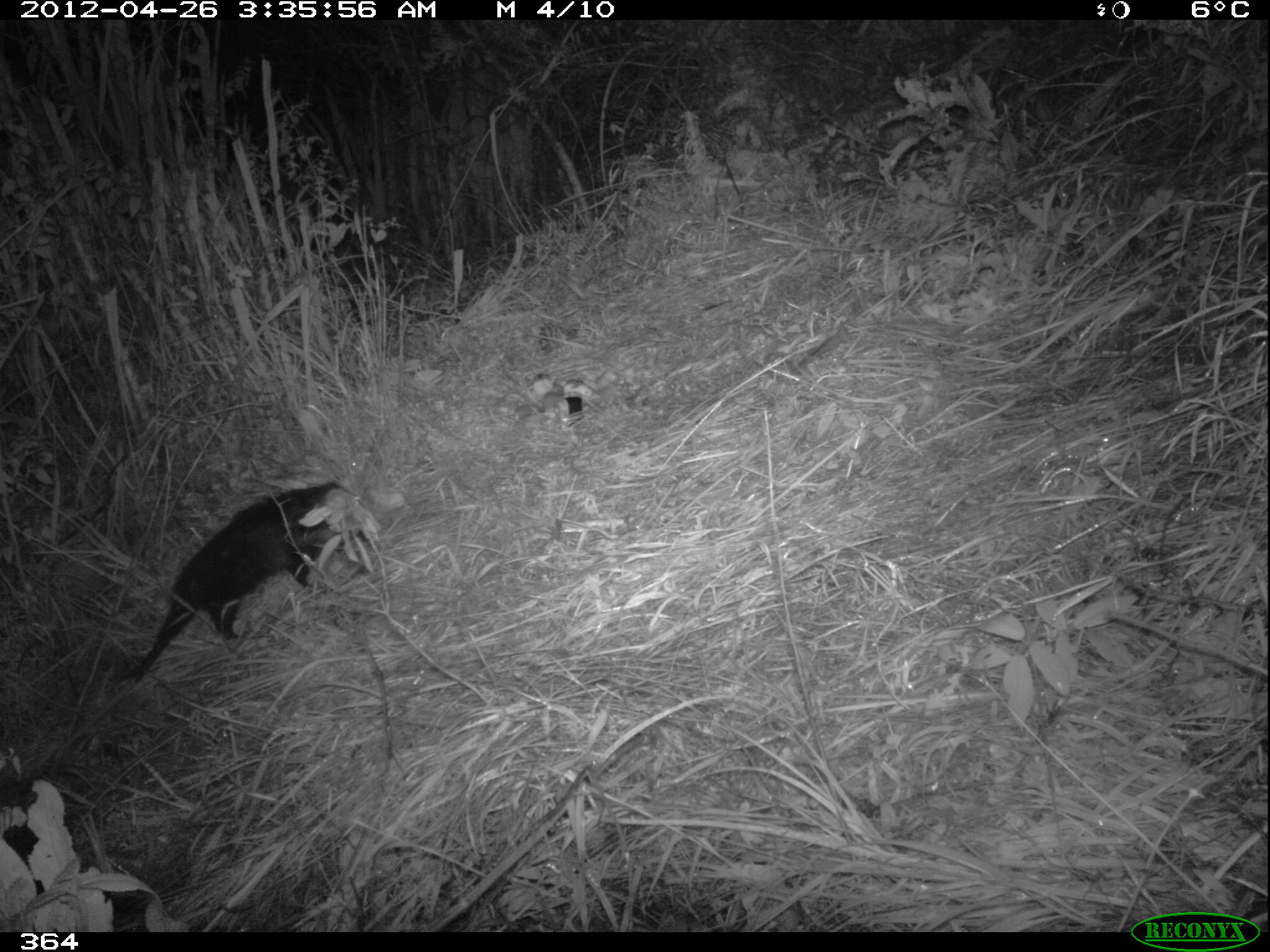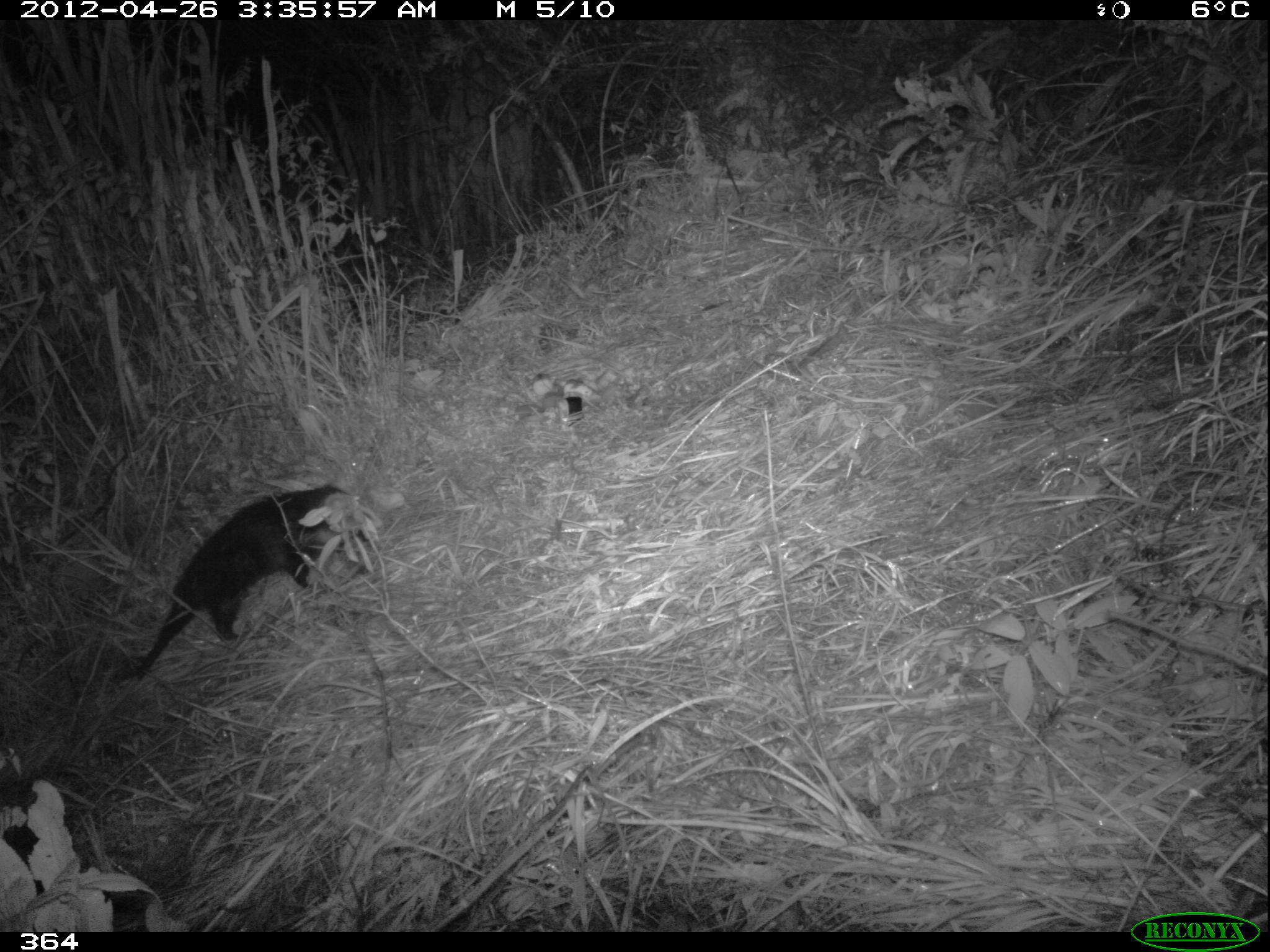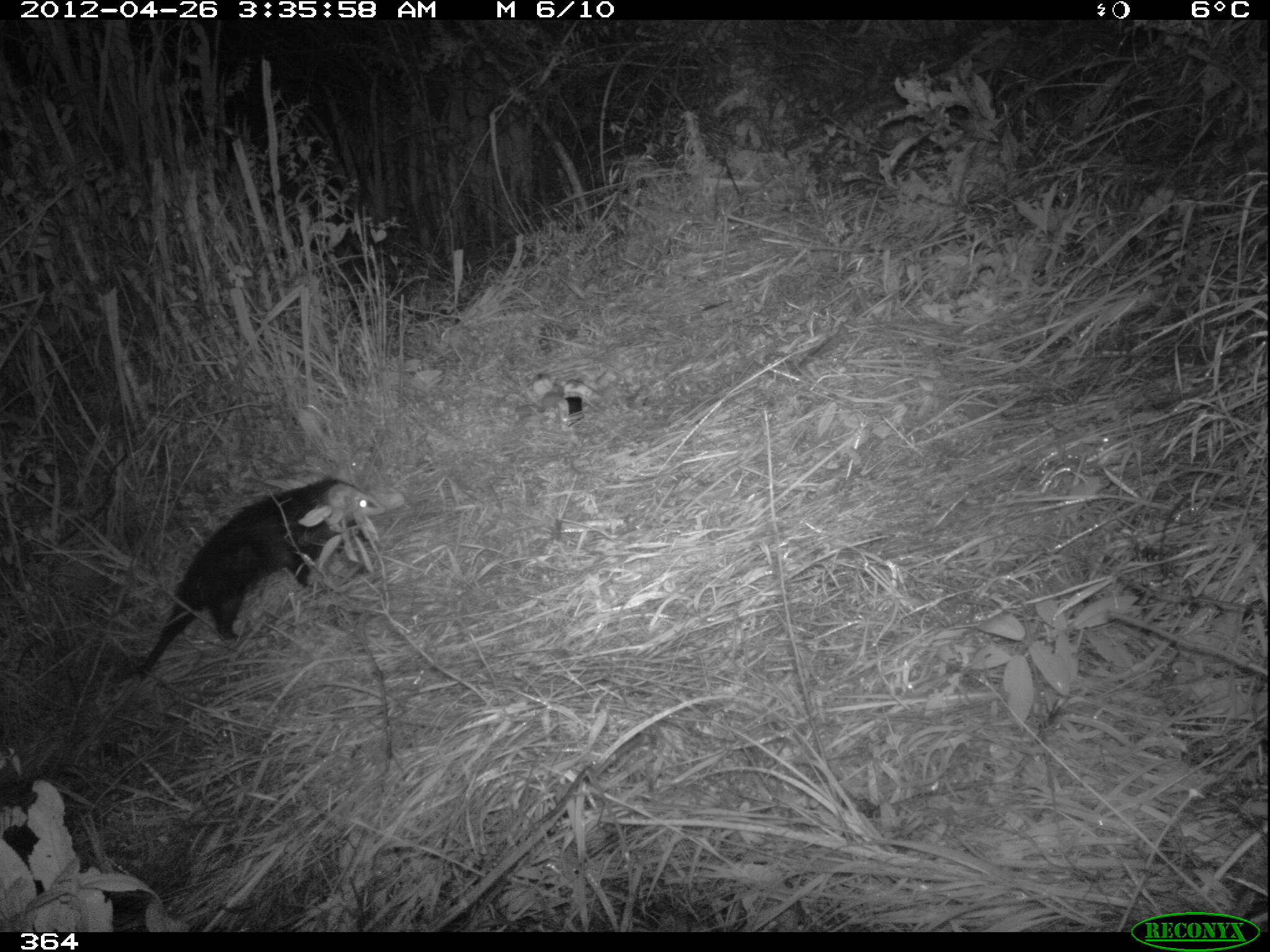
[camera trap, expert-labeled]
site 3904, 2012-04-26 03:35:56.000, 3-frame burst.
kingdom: Animalia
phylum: Chordata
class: Mammalia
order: Didelphimorphia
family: Didelphidae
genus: Didelphis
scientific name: Didelphis pernigra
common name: andean white-eared opossum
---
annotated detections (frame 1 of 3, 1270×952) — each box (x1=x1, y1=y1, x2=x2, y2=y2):
didelphis pernigra: (x1=48, y1=478, x2=368, y2=772)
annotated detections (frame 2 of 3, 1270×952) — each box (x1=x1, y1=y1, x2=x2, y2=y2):
didelphis pernigra: (x1=60, y1=481, x2=373, y2=767)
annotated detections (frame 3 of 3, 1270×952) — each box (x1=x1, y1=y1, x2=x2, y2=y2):
didelphis pernigra: (x1=69, y1=476, x2=386, y2=772)